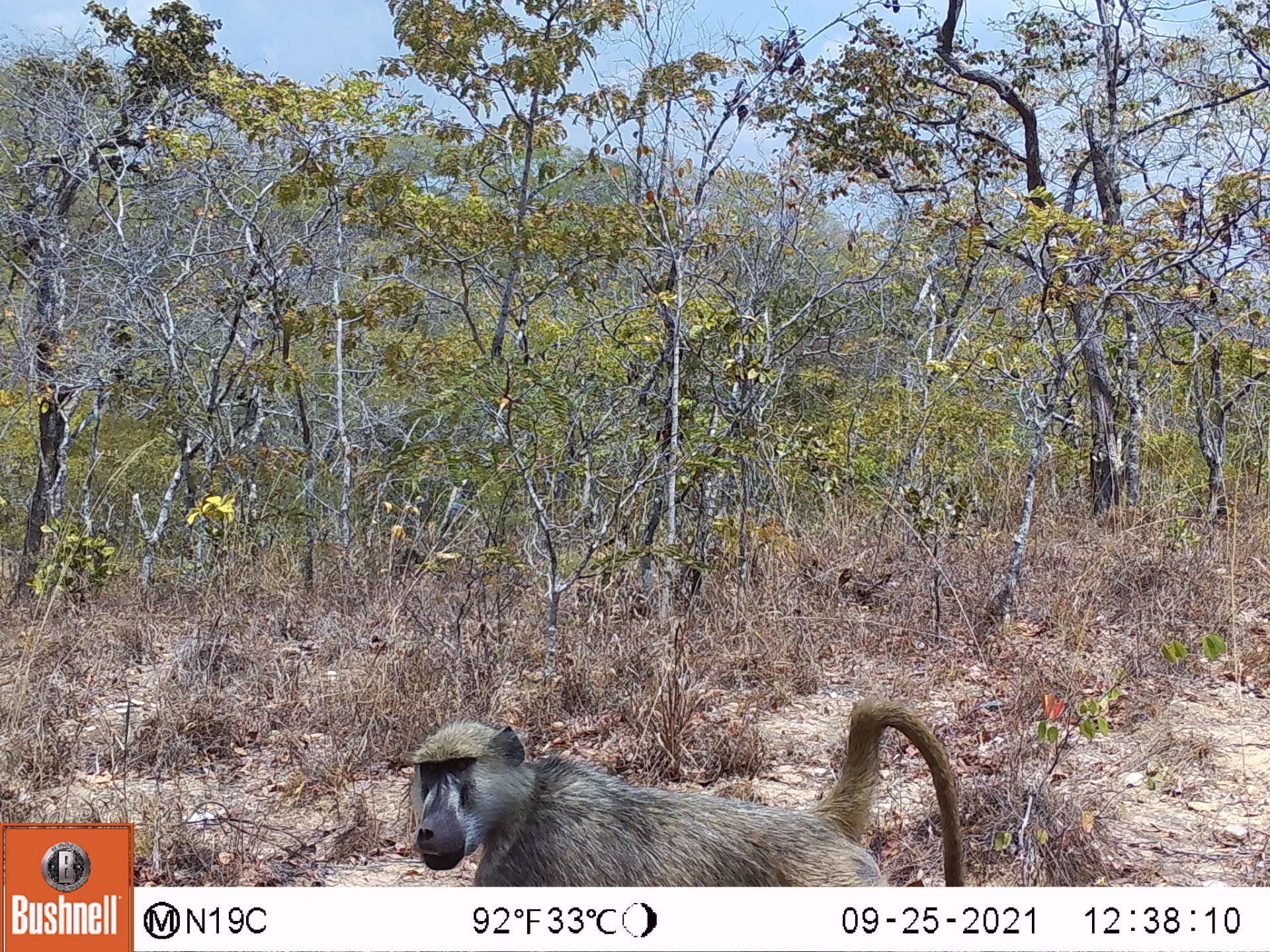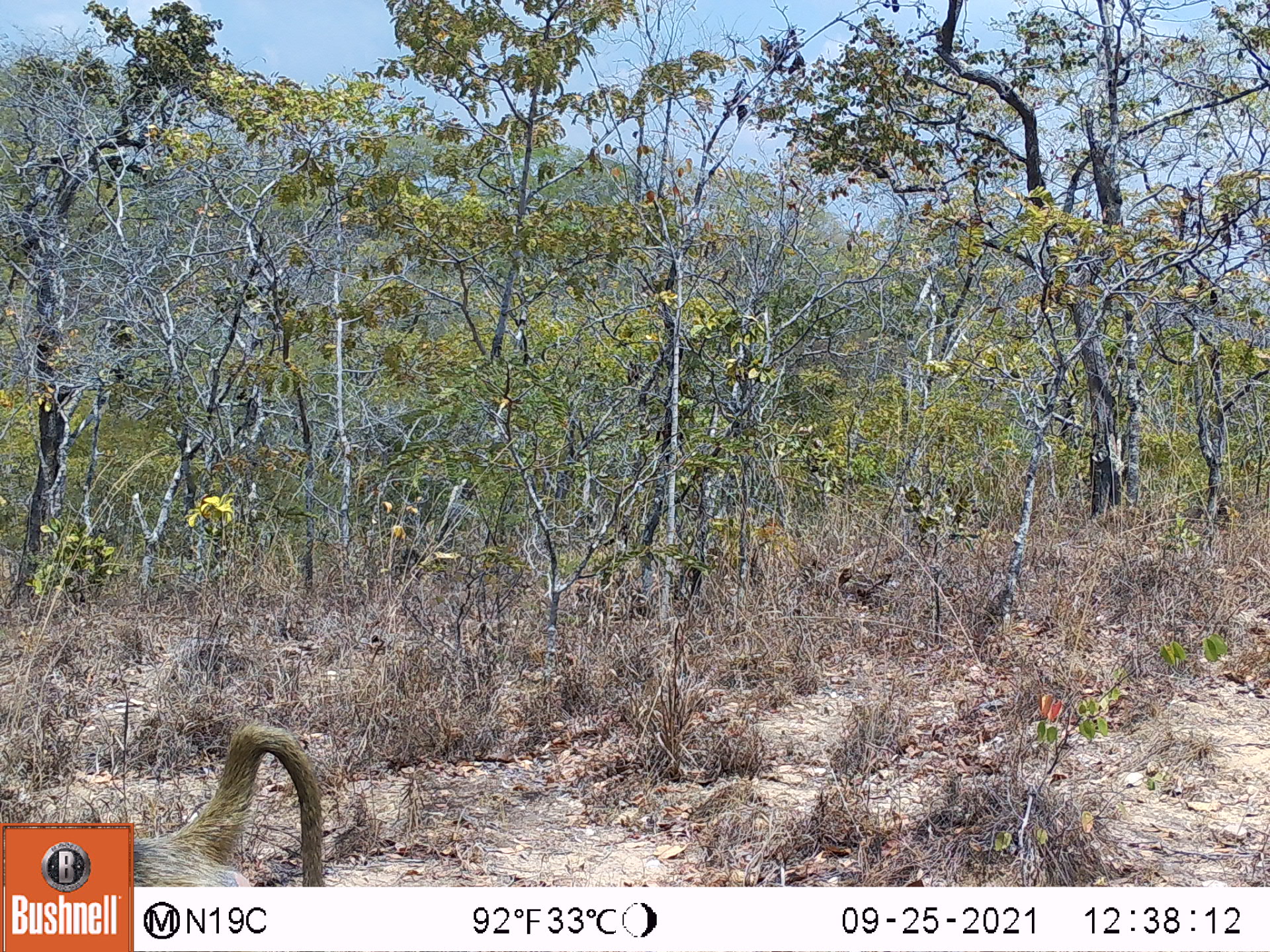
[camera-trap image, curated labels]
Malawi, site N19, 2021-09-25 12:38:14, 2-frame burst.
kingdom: Animalia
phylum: Chordata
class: Mammalia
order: Primates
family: Cercopithecidae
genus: Papio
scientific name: Papio cynocephalus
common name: yellow baboon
Yellow baboon (Papio cynocephalus), count 1.